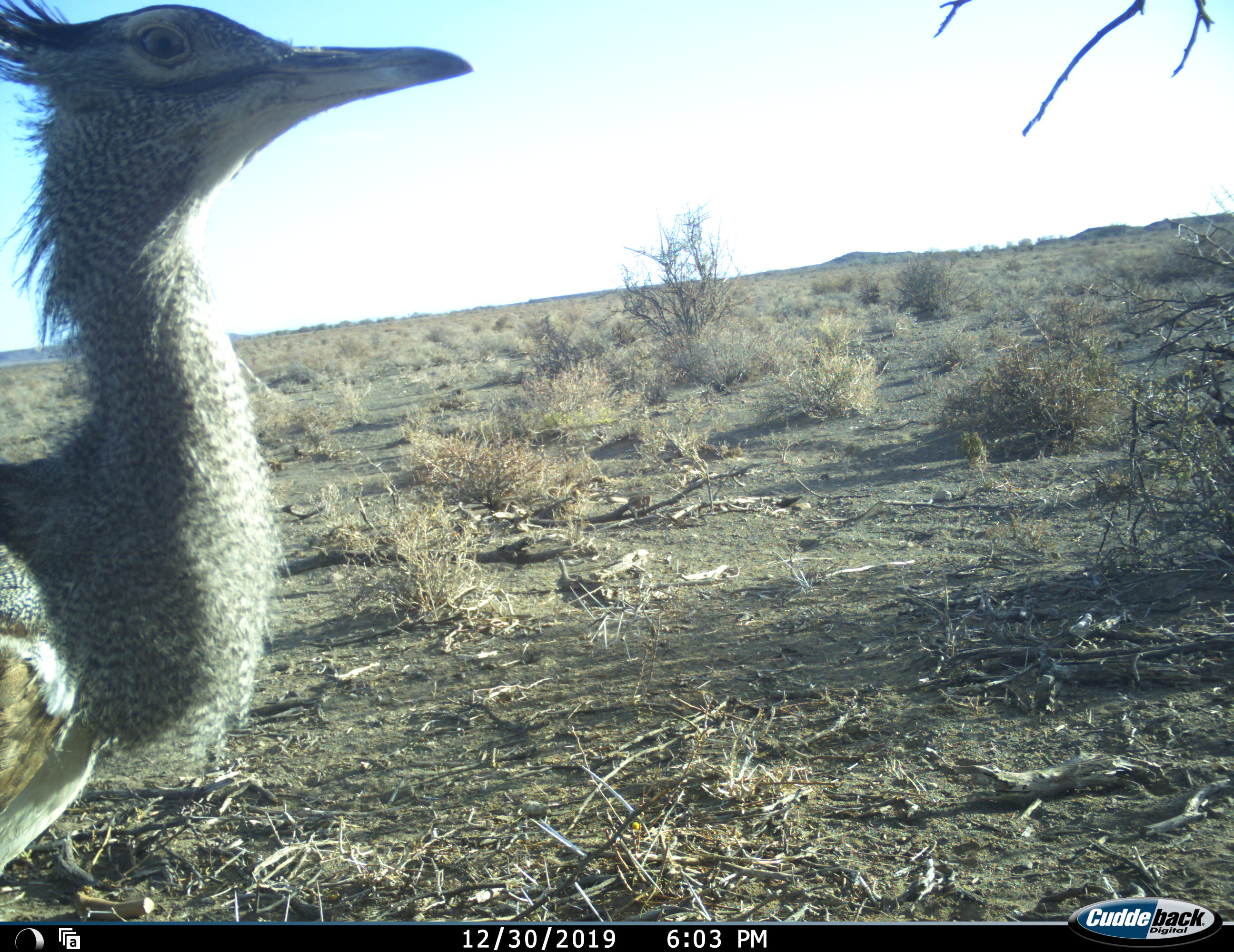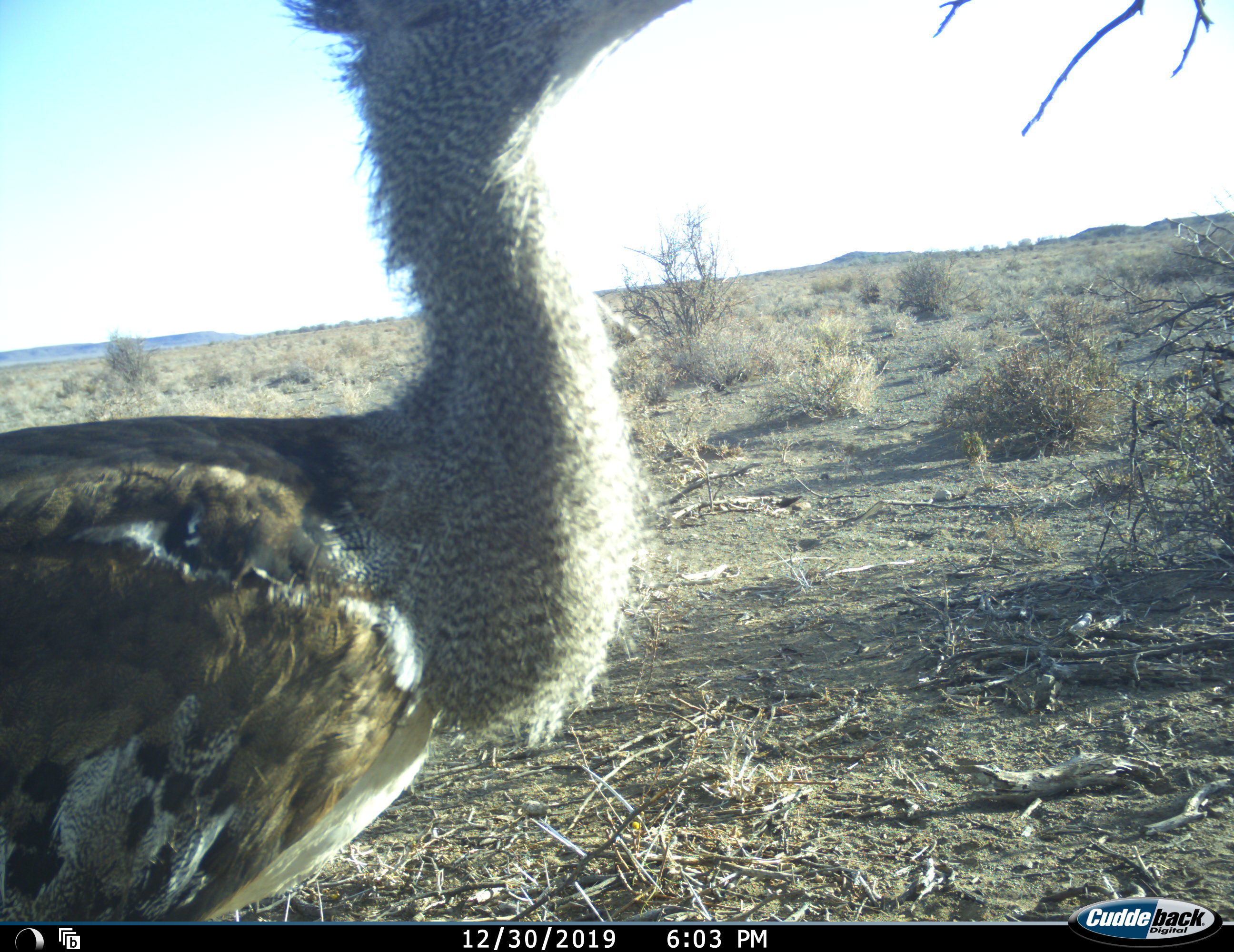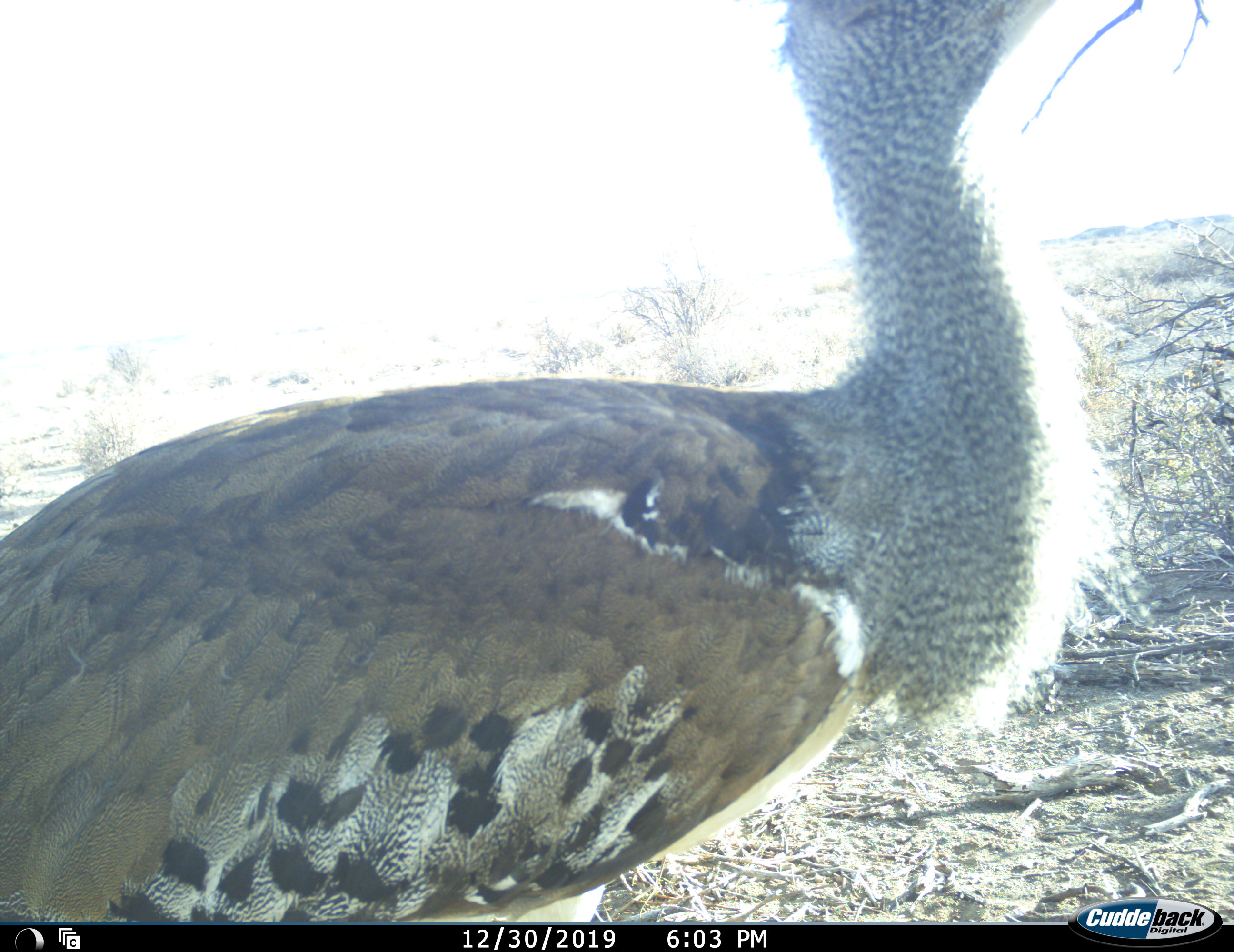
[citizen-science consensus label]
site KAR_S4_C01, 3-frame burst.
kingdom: Animalia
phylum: Chordata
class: Aves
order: Otidiformes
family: Otididae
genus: Ardeotis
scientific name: Ardeotis kori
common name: kori bustard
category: bustardkori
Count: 1.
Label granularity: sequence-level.